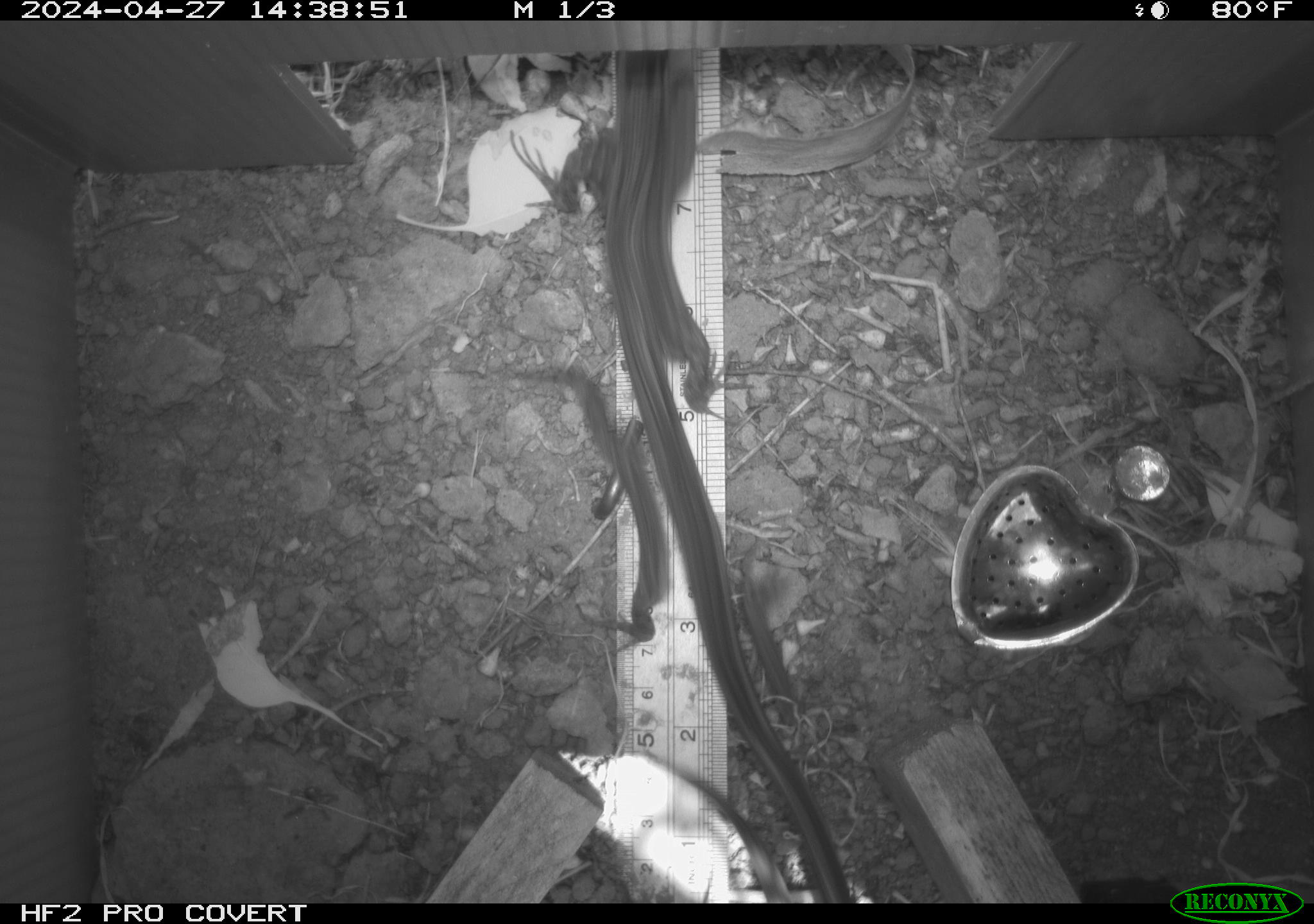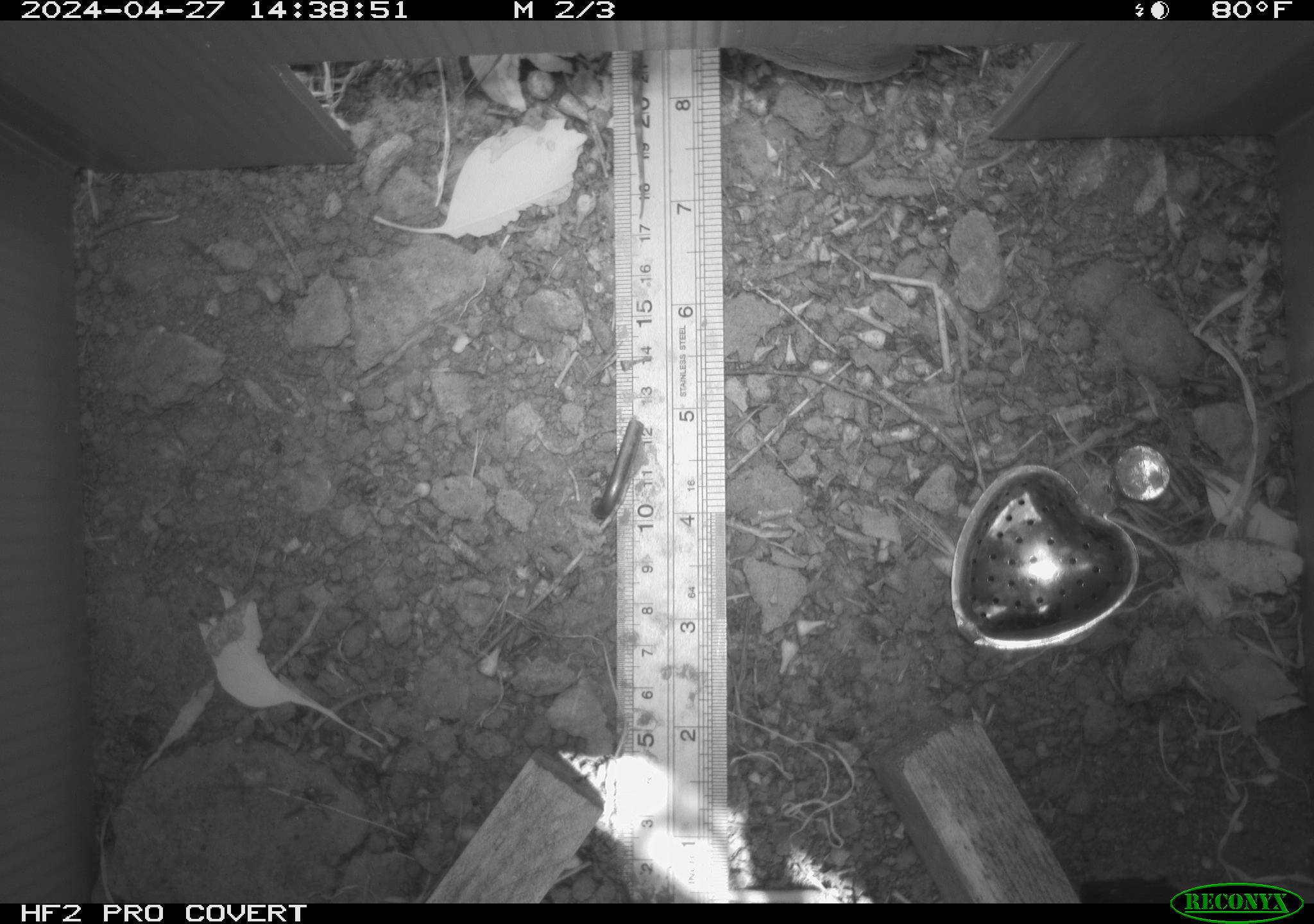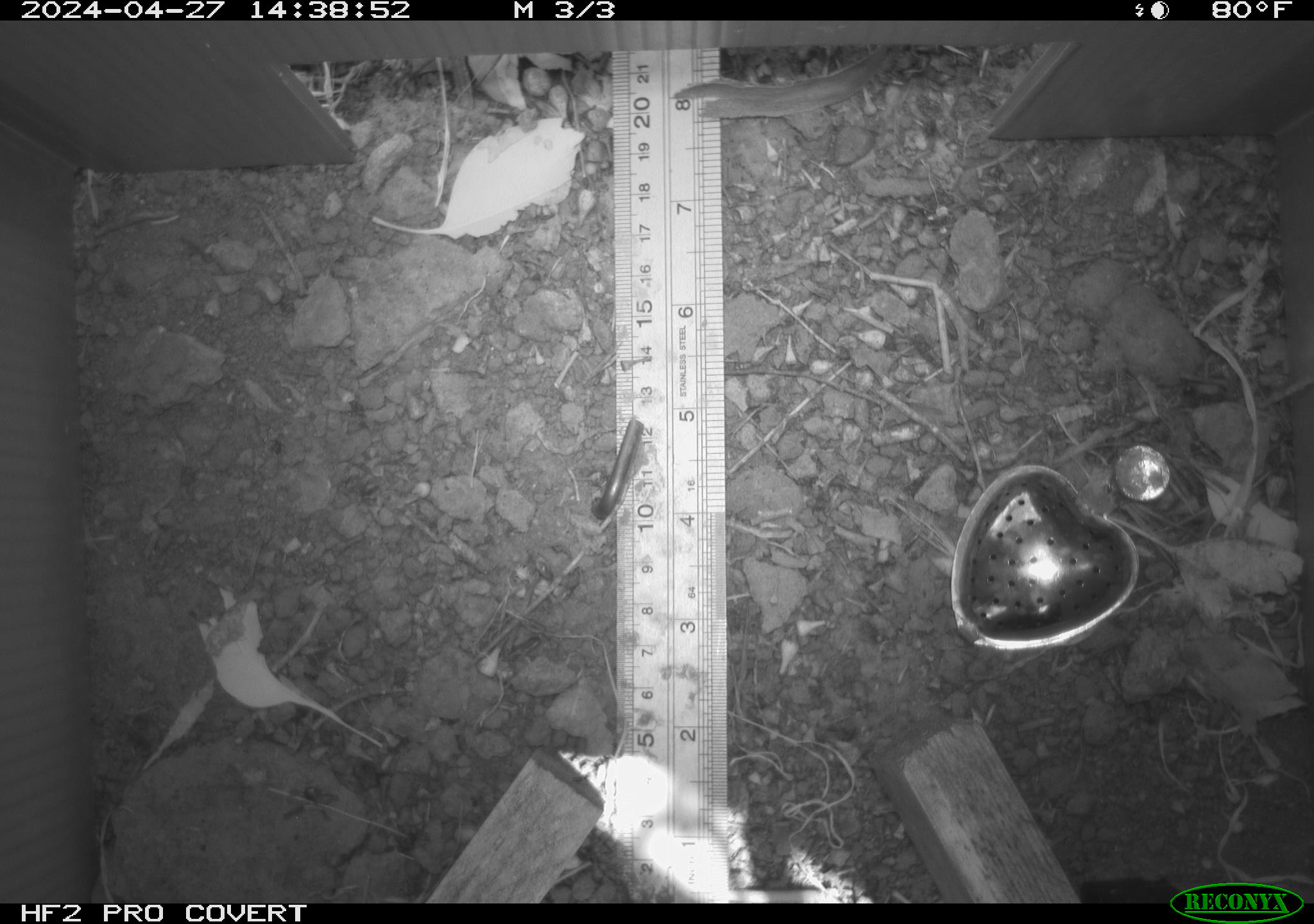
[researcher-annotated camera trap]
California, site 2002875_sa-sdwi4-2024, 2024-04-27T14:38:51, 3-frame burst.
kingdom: Animalia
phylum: Chordata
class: Reptilia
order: Squamata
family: Phrynosomatidae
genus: Sceloporus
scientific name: Sceloporus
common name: spiny lizards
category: sceloporus species